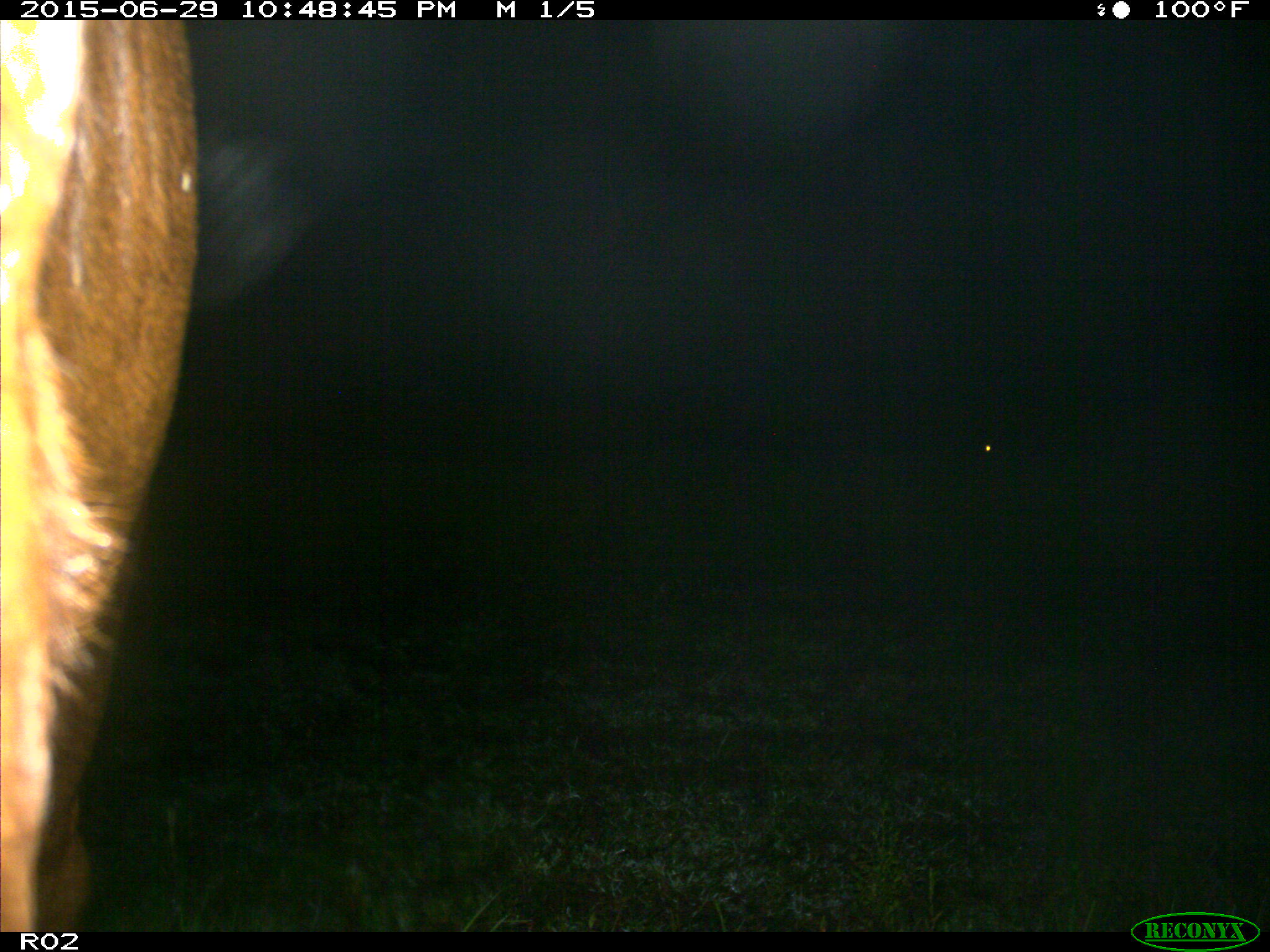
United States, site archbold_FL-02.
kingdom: Animalia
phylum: Chordata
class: Mammalia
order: Artiodactyla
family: Bovidae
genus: Bos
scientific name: Bos taurus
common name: domestic cow